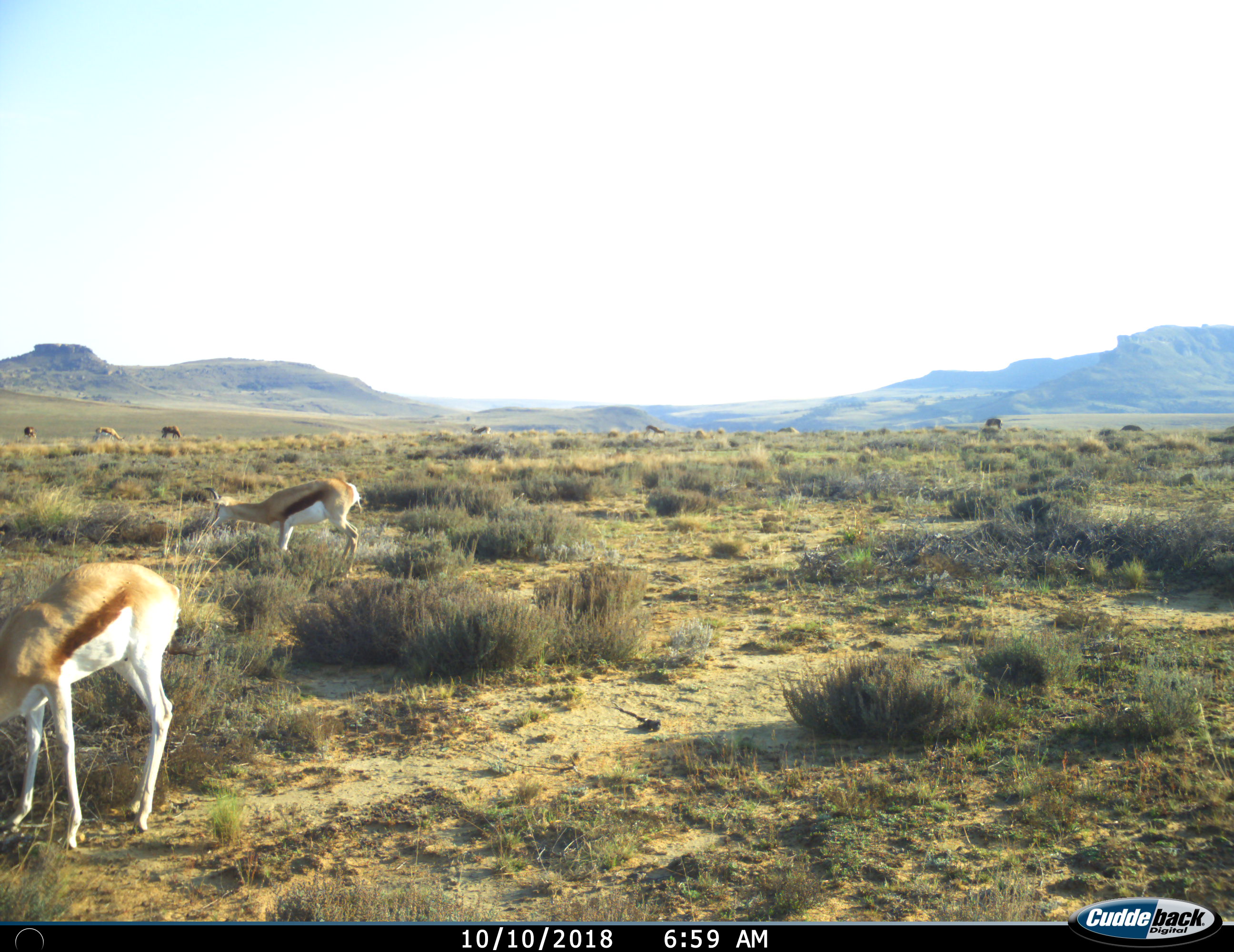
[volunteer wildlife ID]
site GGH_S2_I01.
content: unidentified animal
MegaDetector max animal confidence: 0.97